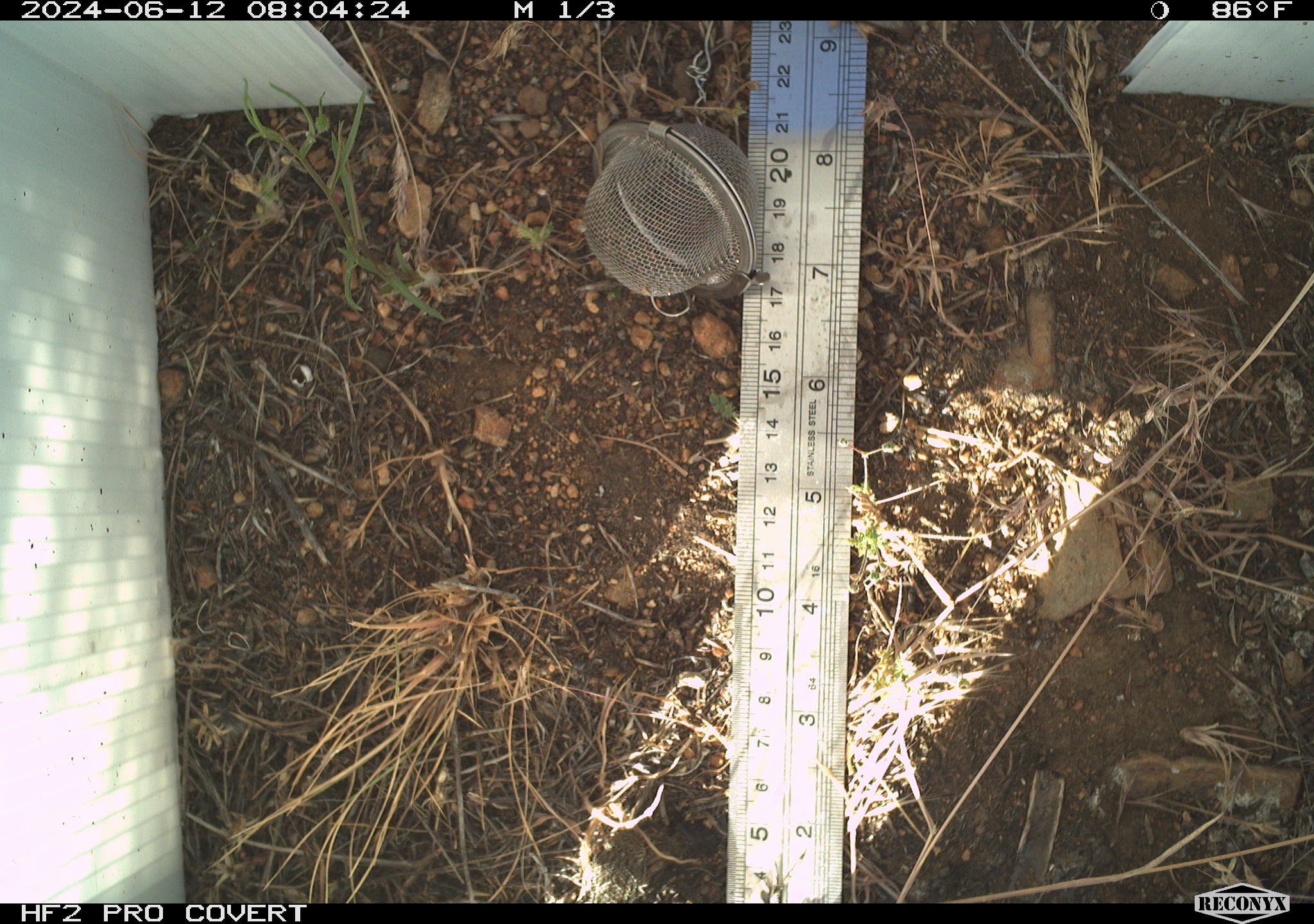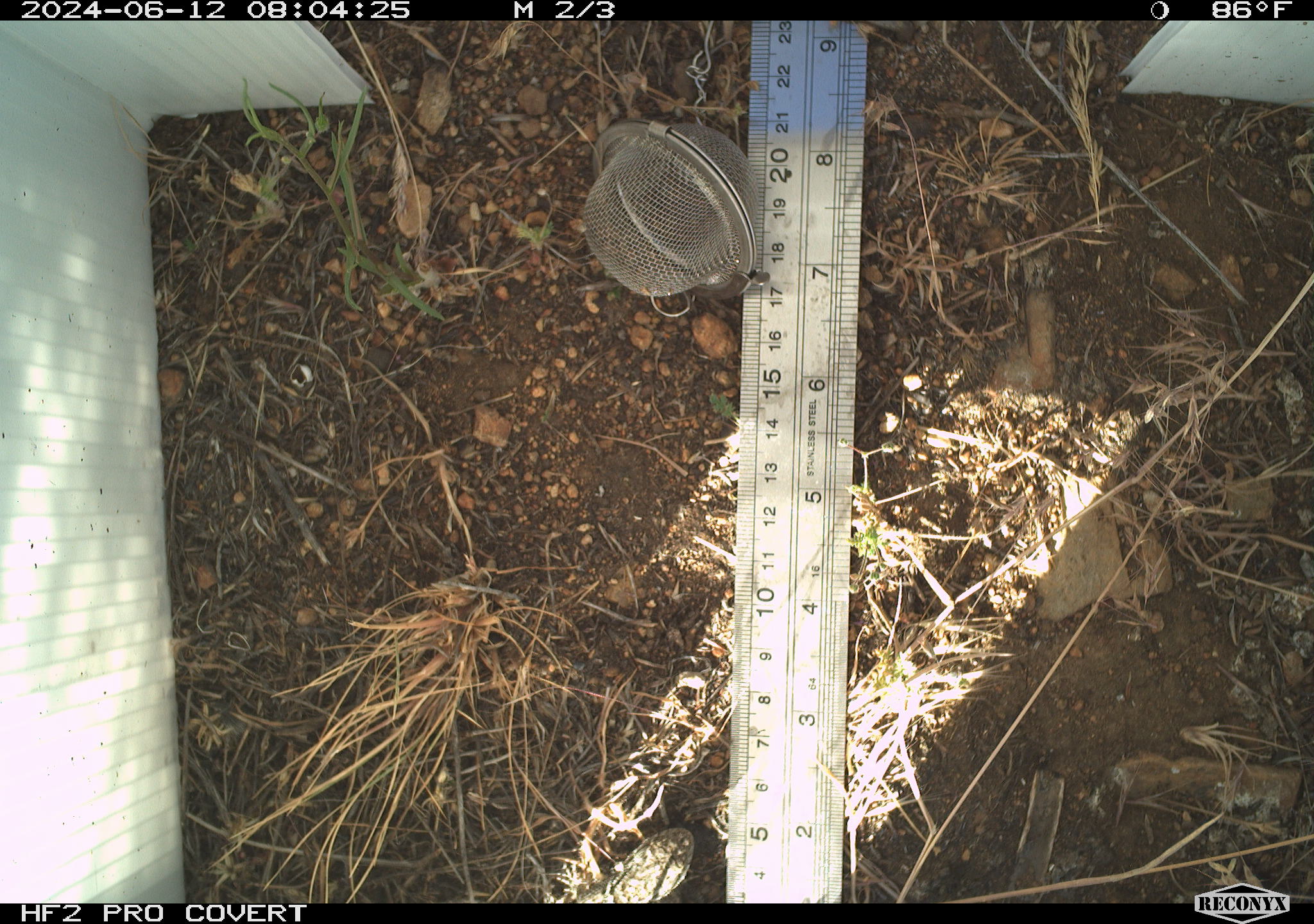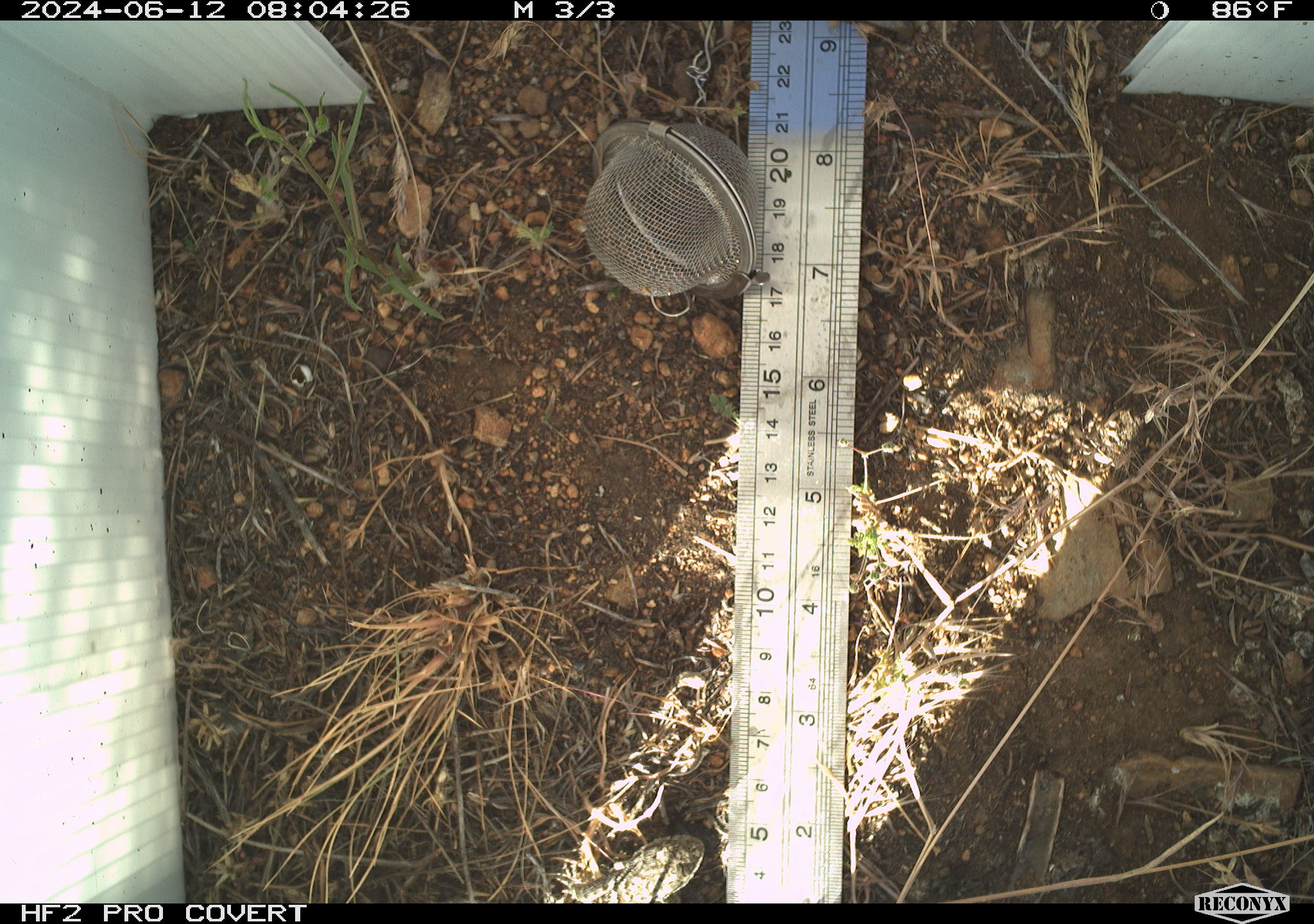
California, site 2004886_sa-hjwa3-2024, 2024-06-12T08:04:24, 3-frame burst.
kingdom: Animalia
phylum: Chordata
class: Reptilia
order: Squamata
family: Phrynosomatidae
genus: Sceloporus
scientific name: Sceloporus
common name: spiny lizards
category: sceloporus species